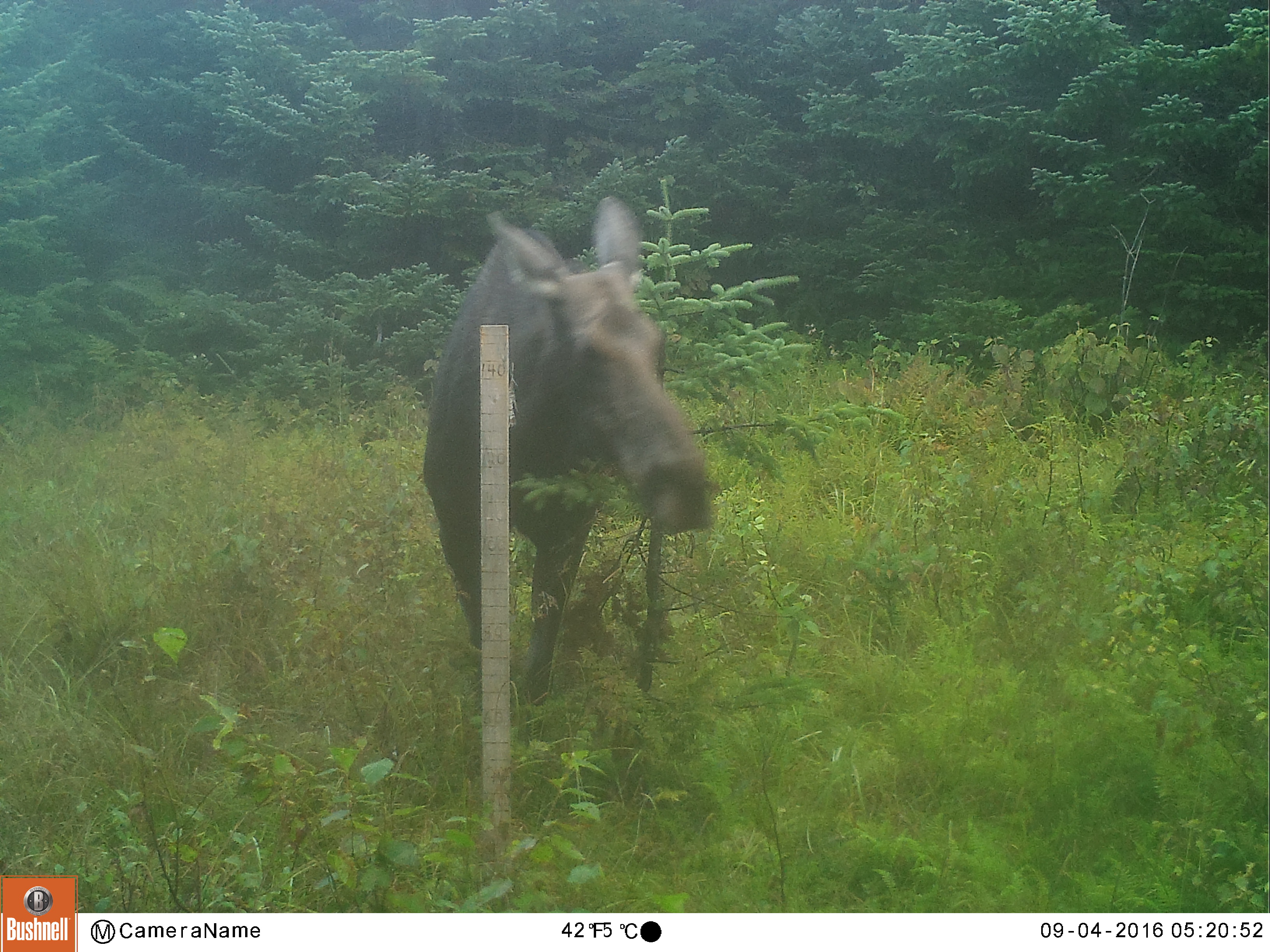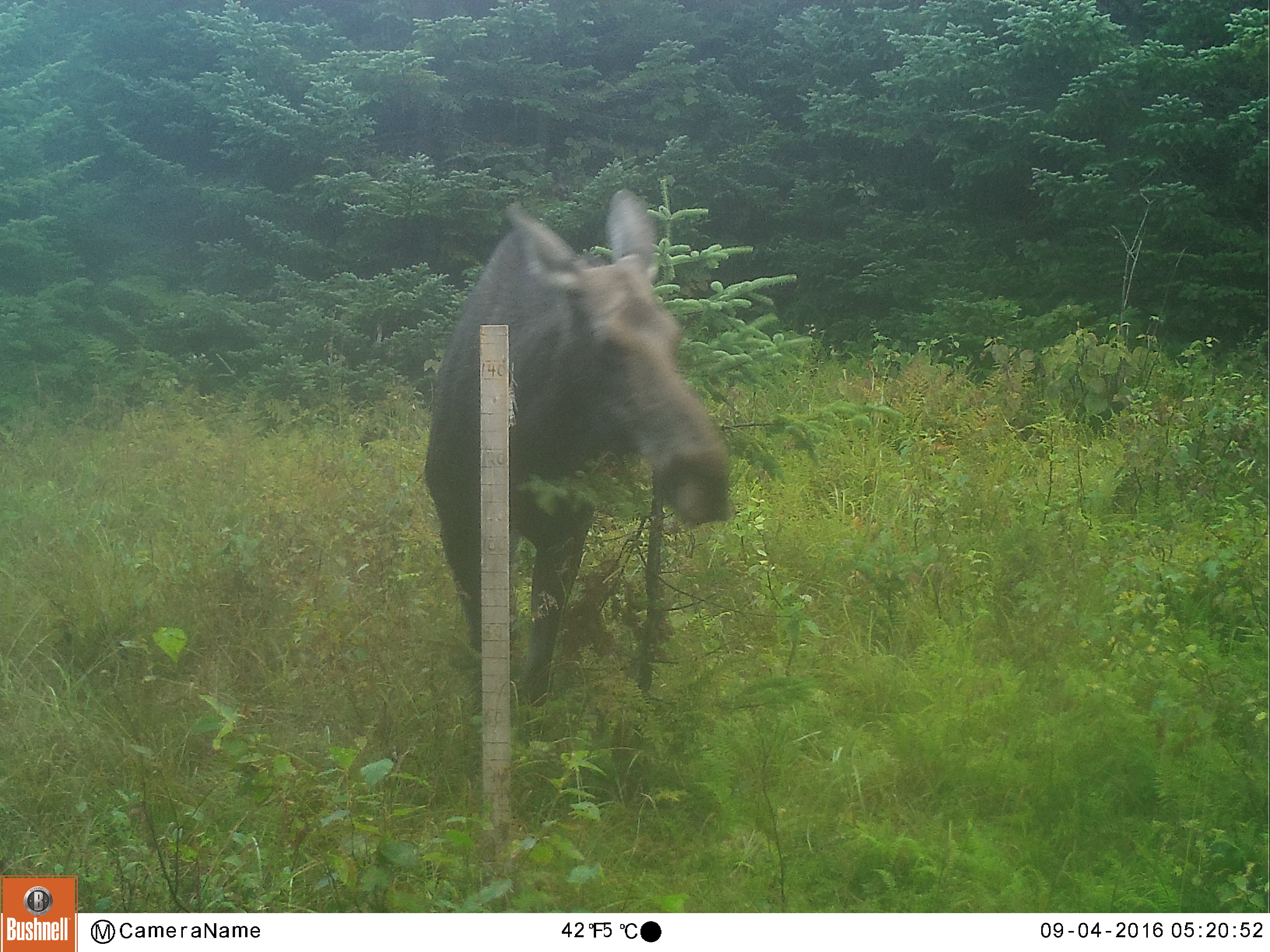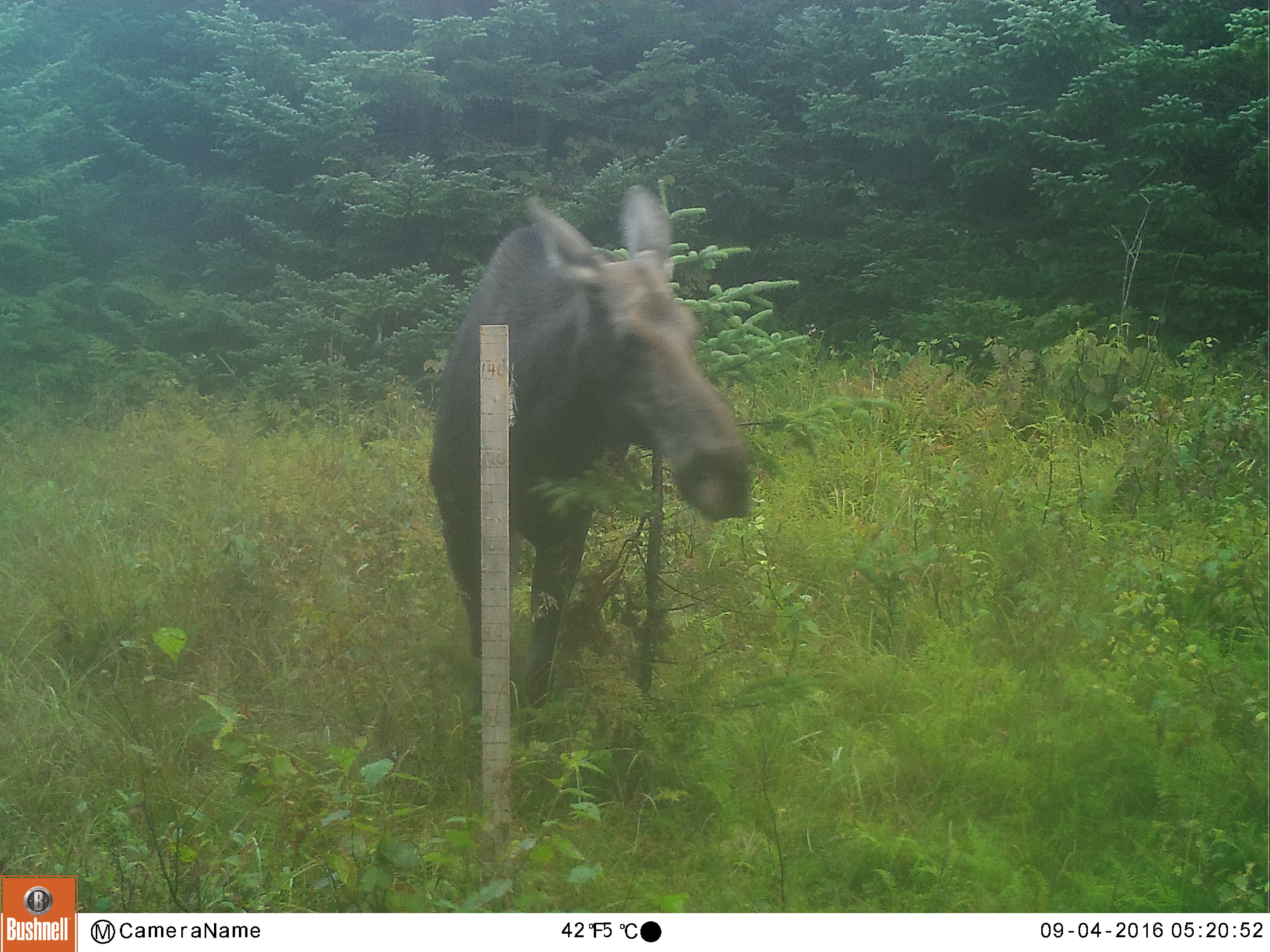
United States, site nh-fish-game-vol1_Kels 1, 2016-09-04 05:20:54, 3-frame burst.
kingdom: Animalia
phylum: Chordata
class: Mammalia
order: Artiodactyla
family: Cervidae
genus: Alces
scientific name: Alces alces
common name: moose